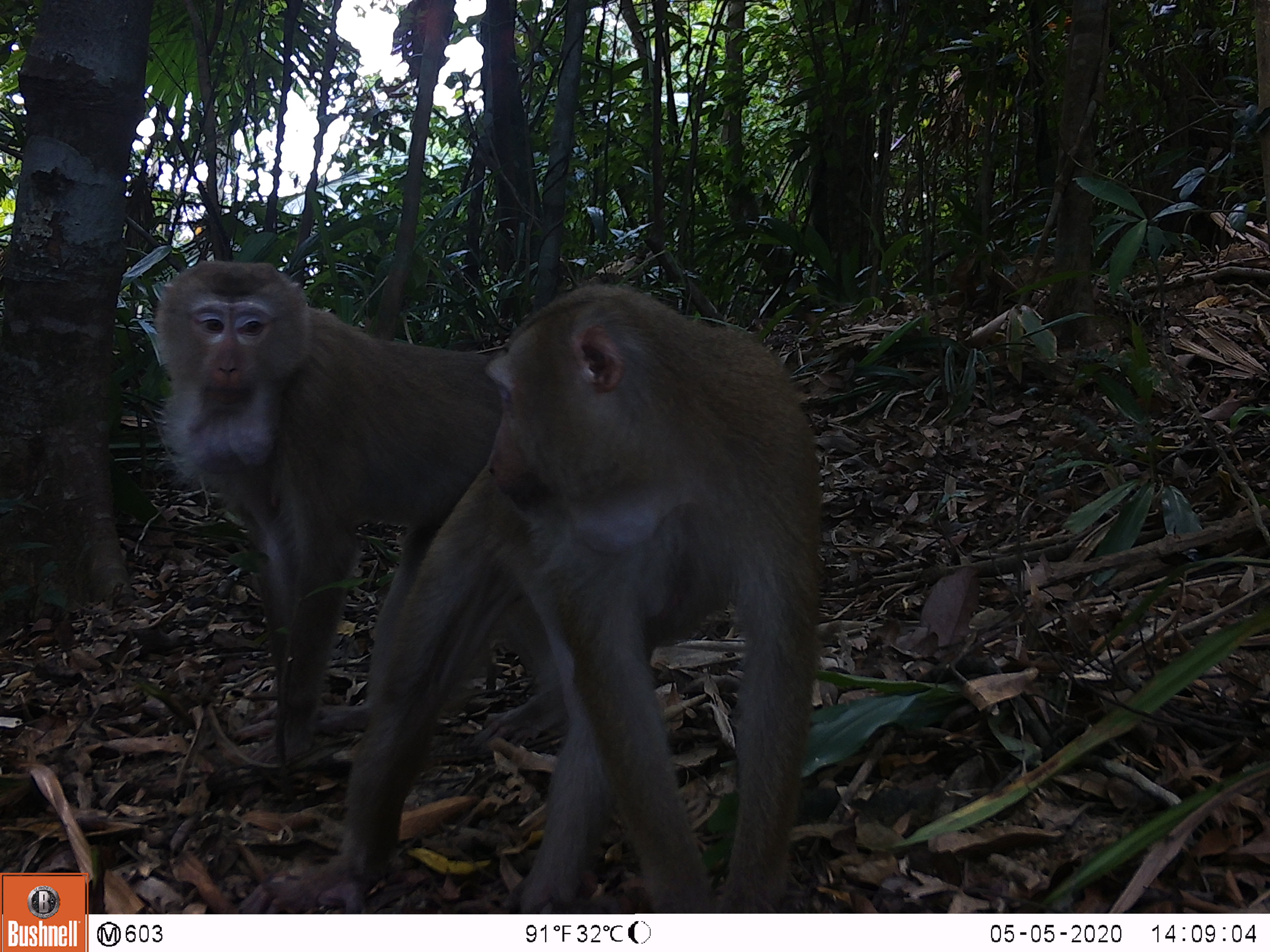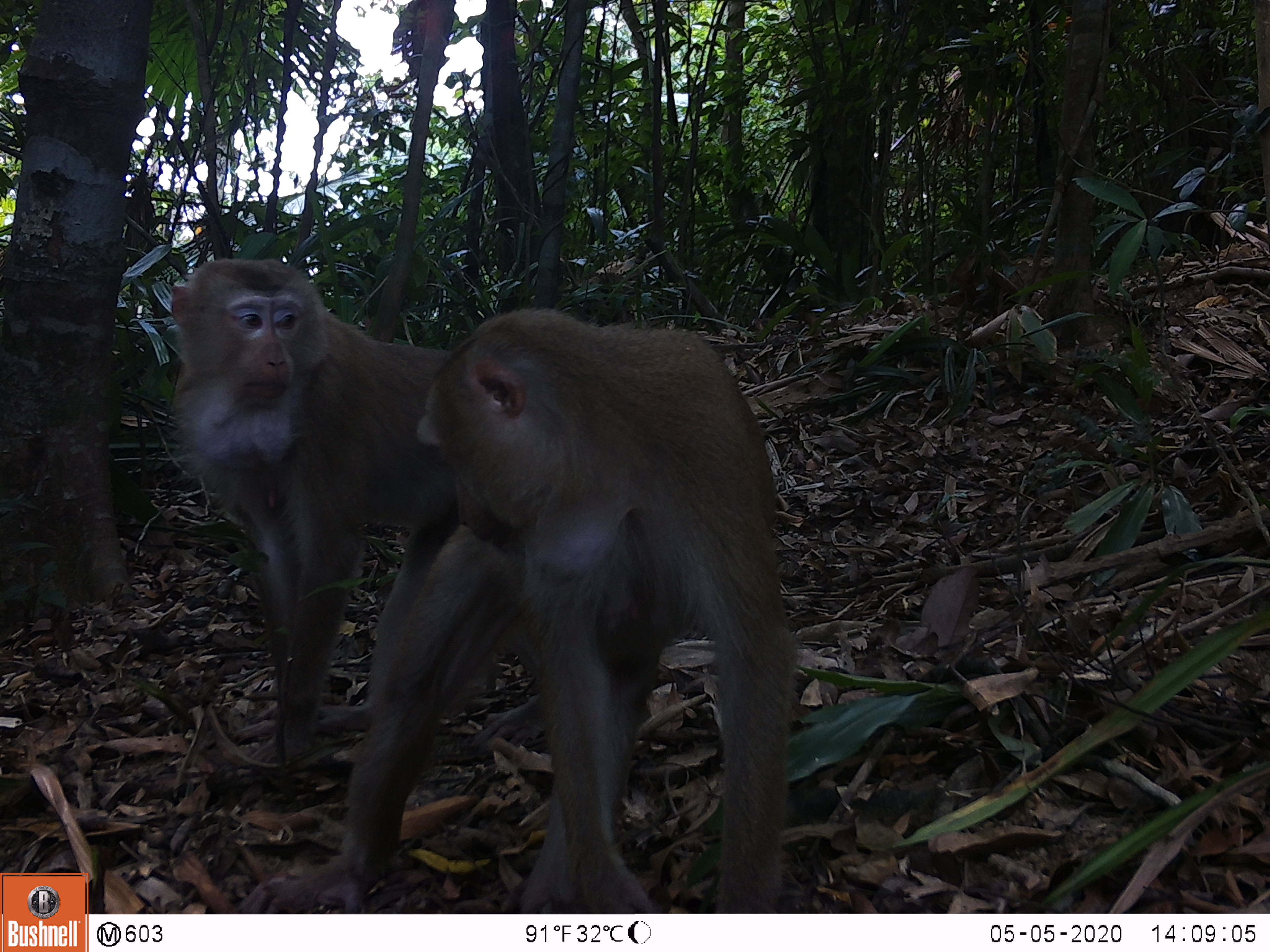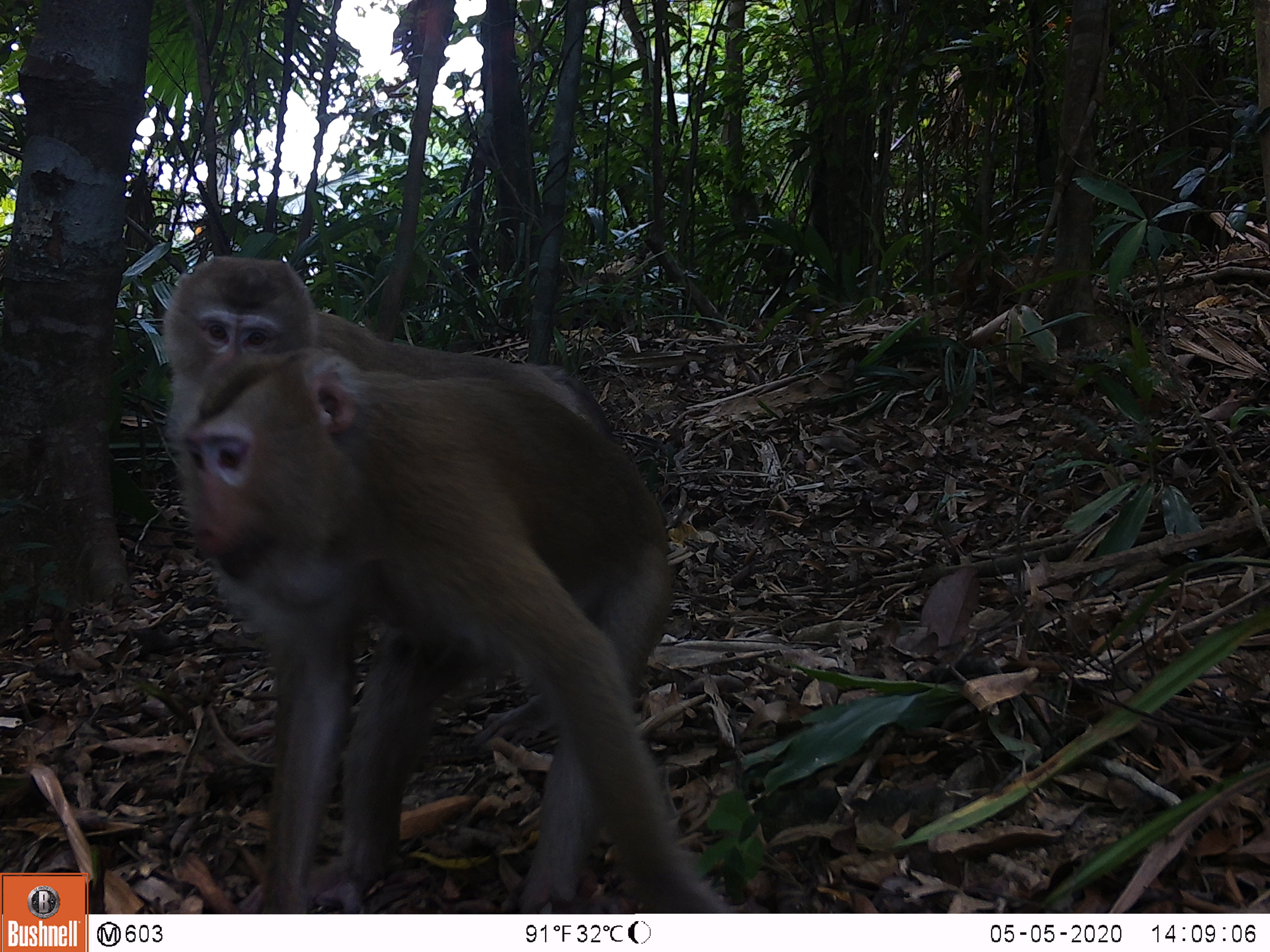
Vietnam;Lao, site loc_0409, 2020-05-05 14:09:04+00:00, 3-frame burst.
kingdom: Animalia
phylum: Chordata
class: Mammalia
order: Primates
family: Cercopithecidae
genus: Macaca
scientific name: Macaca nemestrina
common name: pig-tailed macaque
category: pig tailed macaque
Pig tailed macaque (pig-tailed macaque) (Macaca nemestrina). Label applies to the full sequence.